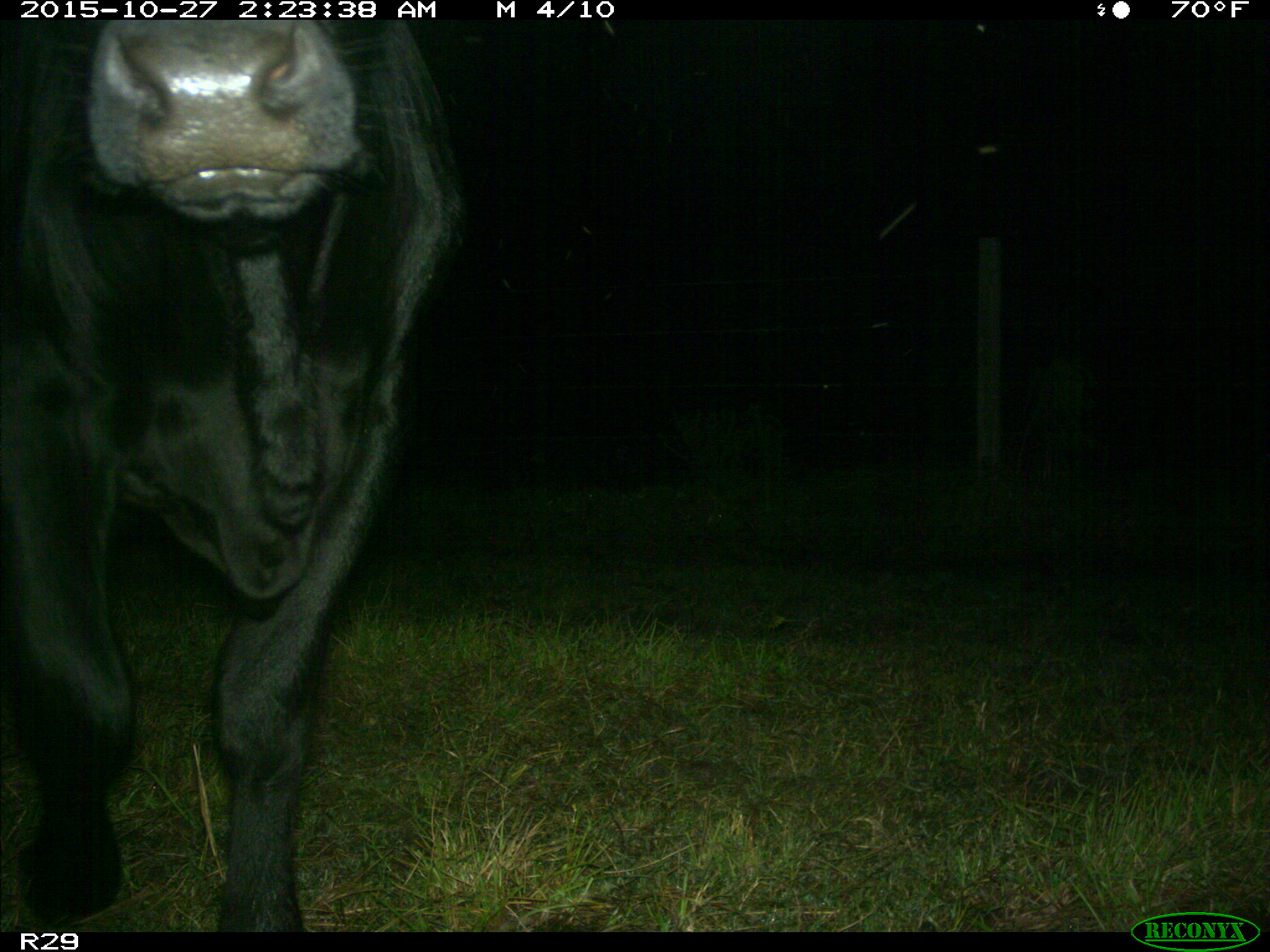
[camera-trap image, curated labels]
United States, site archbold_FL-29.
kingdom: Animalia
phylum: Chordata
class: Mammalia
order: Artiodactyla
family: Bovidae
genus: Bos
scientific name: Bos taurus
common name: domestic cow